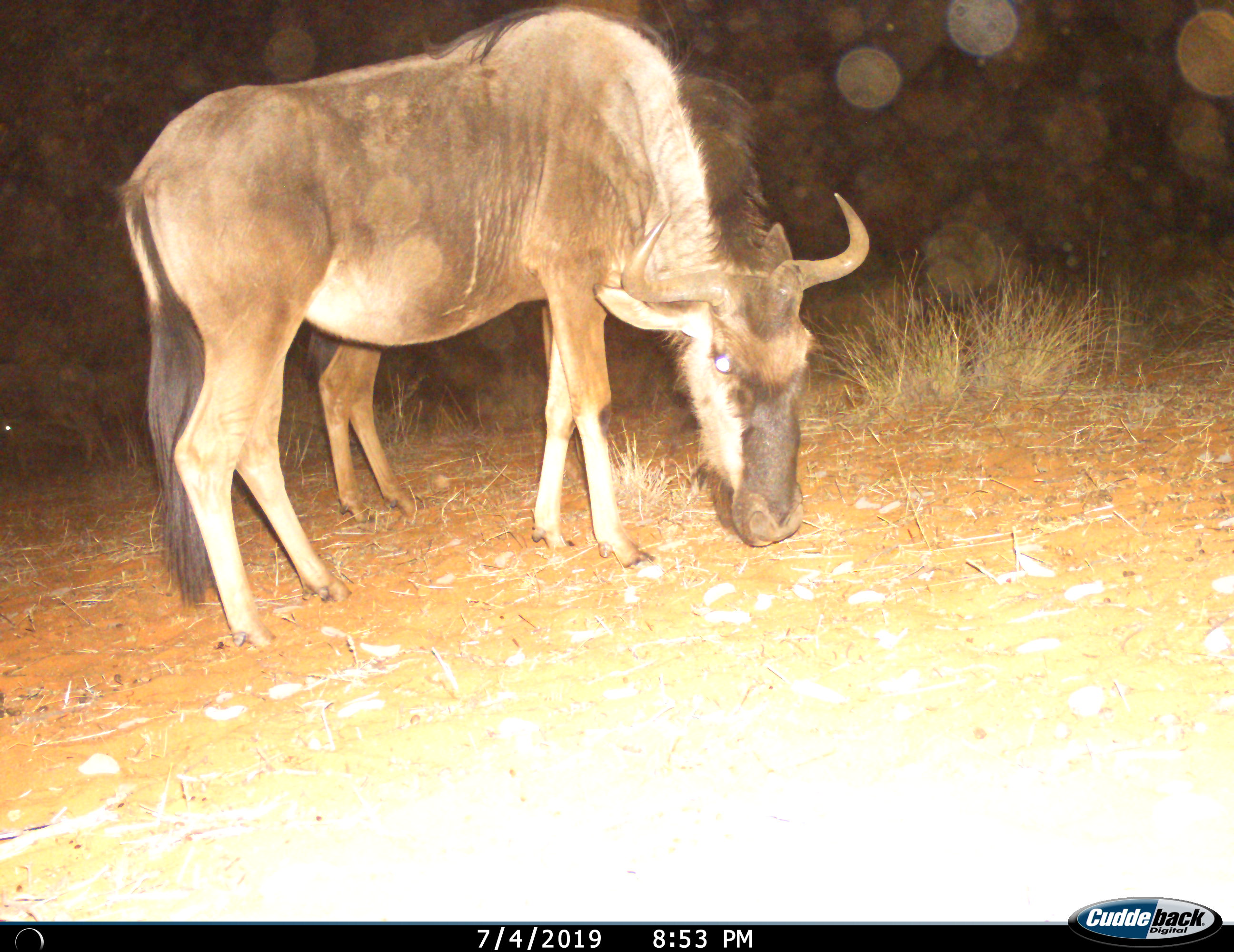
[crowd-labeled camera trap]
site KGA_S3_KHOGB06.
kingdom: Animalia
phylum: Chordata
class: Mammalia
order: Artiodactyla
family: Bovidae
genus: Connochaetes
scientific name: Connochaetes taurinus taurinus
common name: blue wildebeest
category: wildebeestblue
Wildebeestblue (blue wildebeest) (Connochaetes taurinus taurinus), count 2. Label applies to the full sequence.